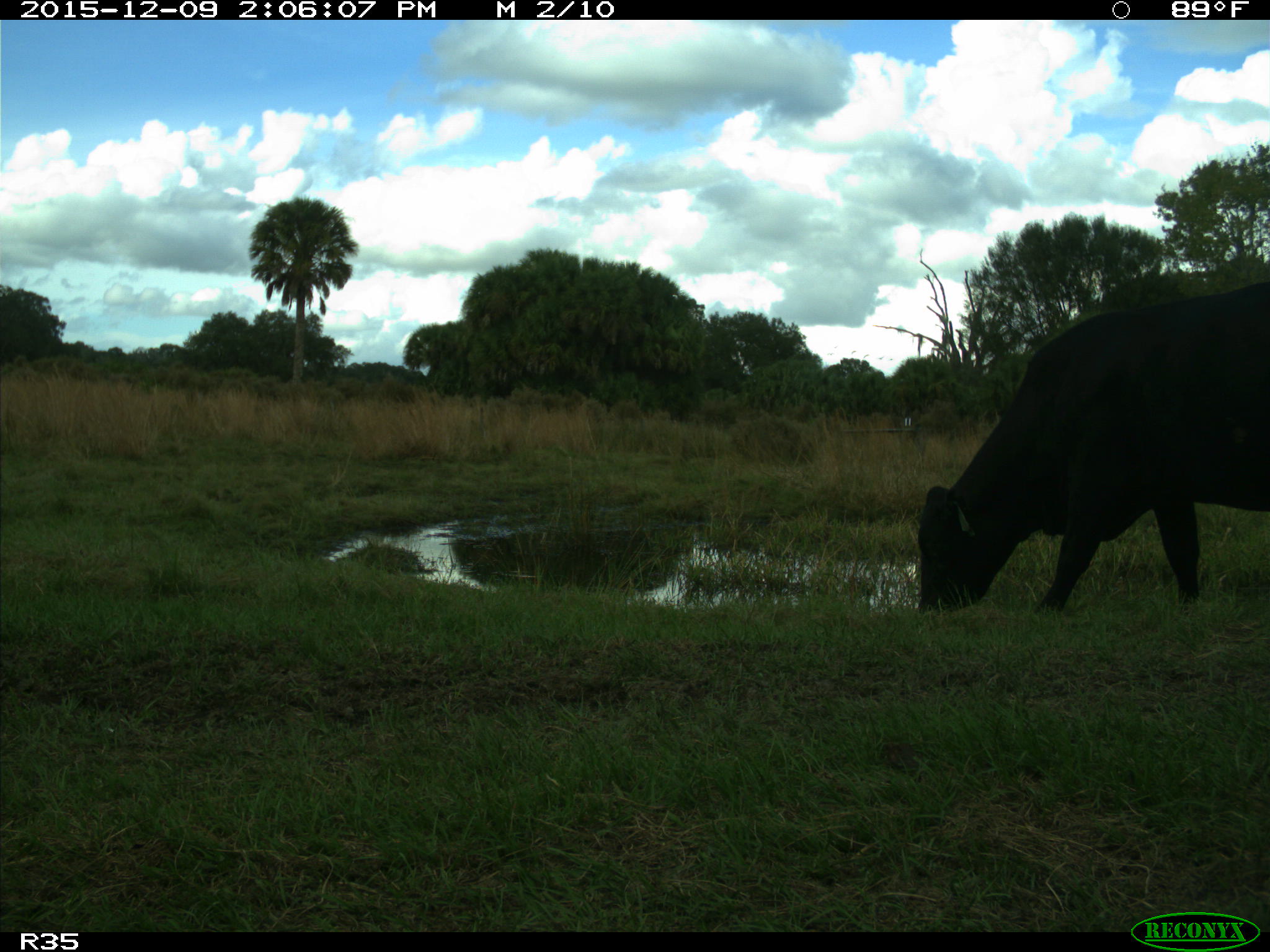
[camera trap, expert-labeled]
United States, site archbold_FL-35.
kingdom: Animalia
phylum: Chordata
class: Mammalia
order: Artiodactyla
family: Bovidae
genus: Bos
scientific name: Bos taurus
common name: domestic cow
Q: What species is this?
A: Bos taurus (domestic cow).